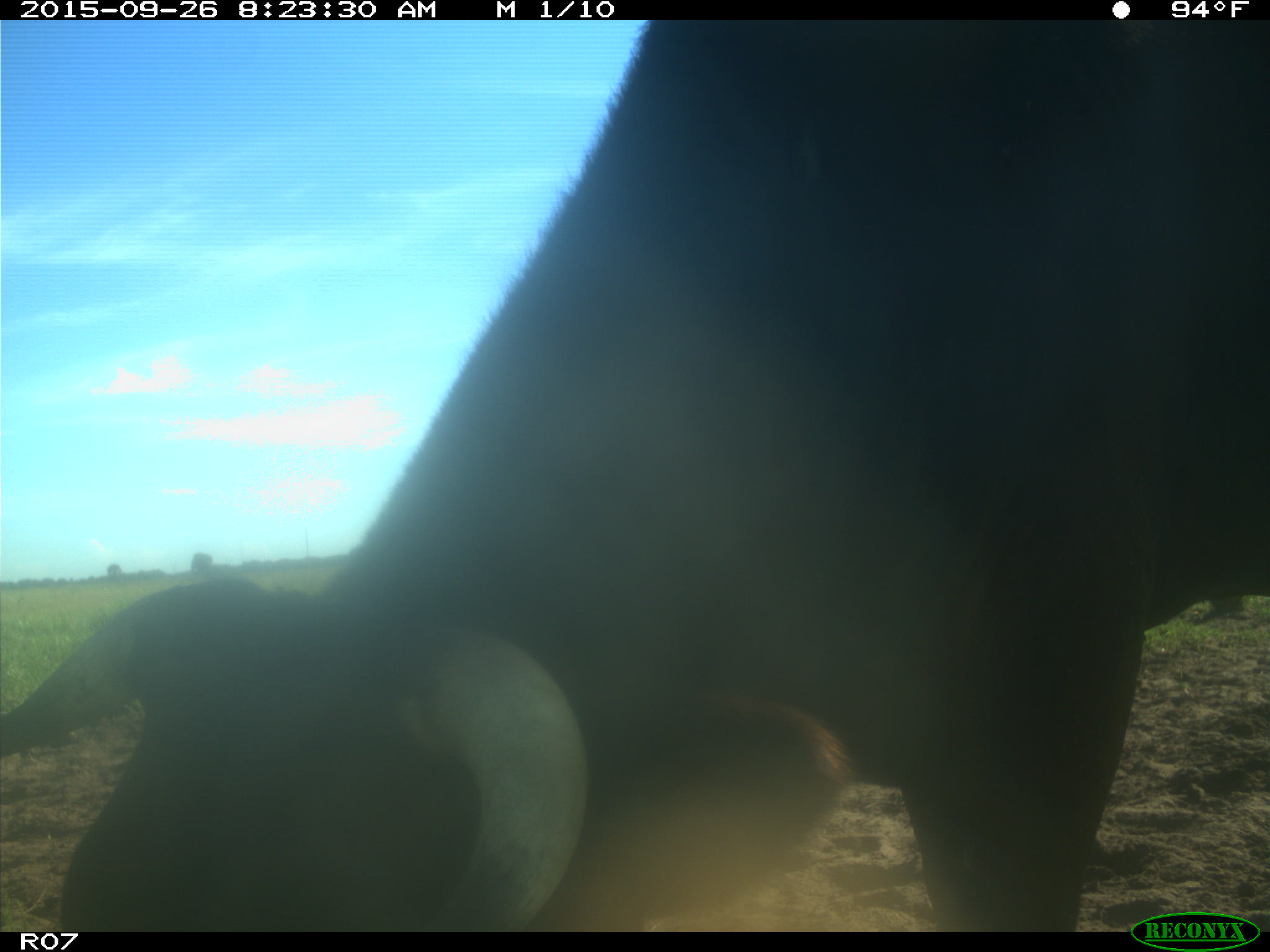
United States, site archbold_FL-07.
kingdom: Animalia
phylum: Chordata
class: Mammalia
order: Artiodactyla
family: Bovidae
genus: Bos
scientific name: Bos taurus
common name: domestic cow